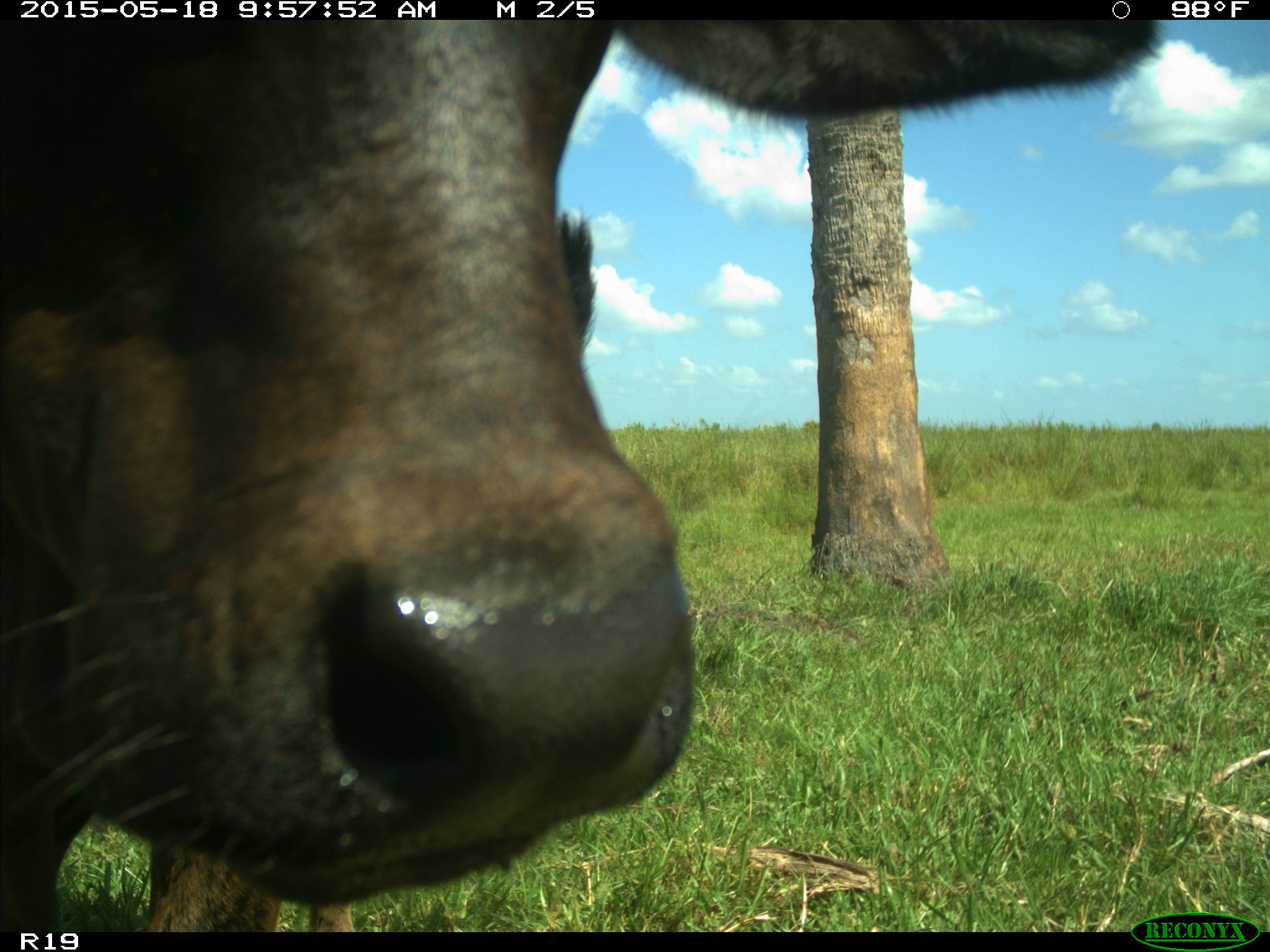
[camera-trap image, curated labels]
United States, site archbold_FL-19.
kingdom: Animalia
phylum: Chordata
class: Mammalia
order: Artiodactyla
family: Bovidae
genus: Bos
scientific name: Bos taurus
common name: domestic cow